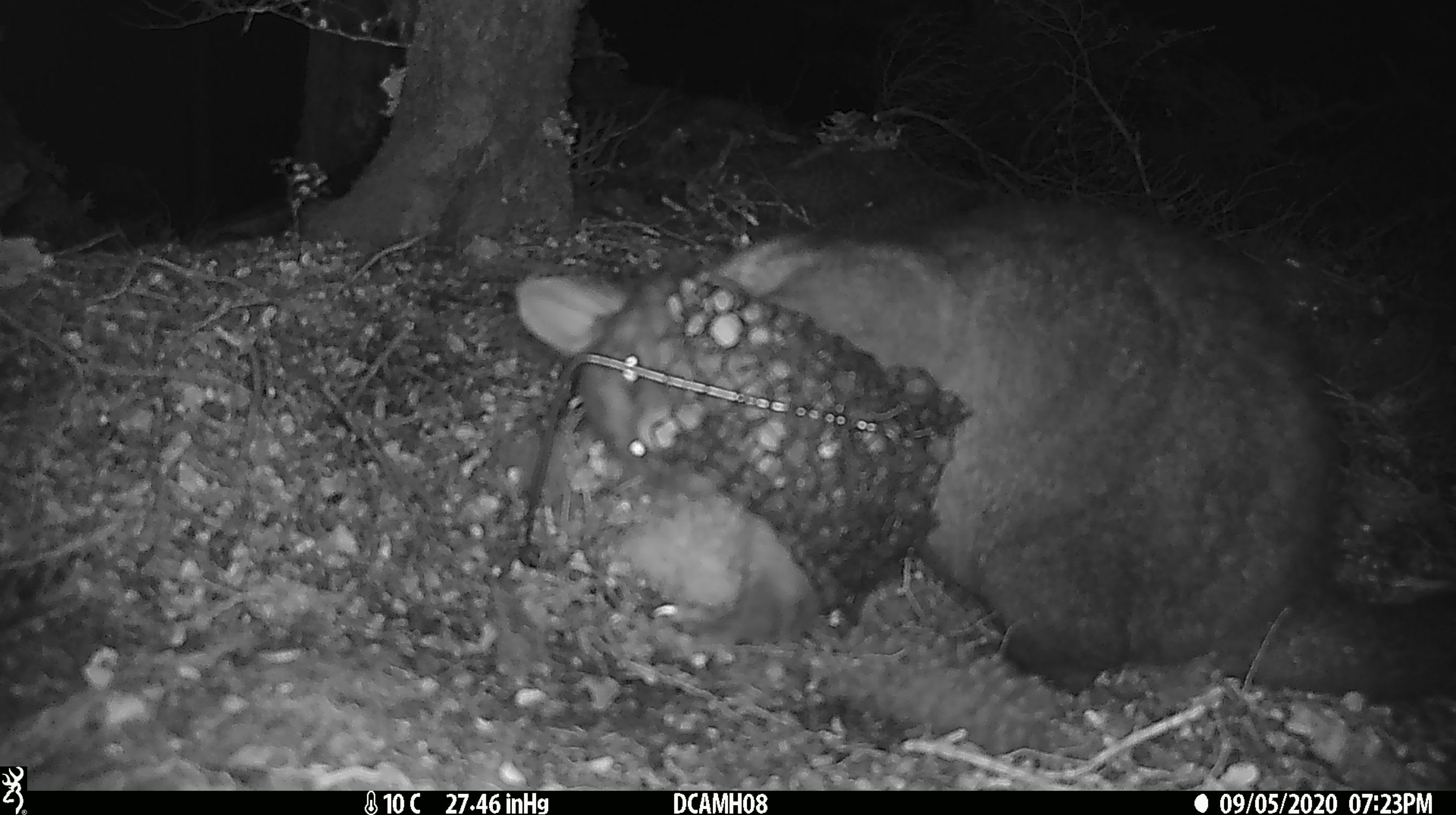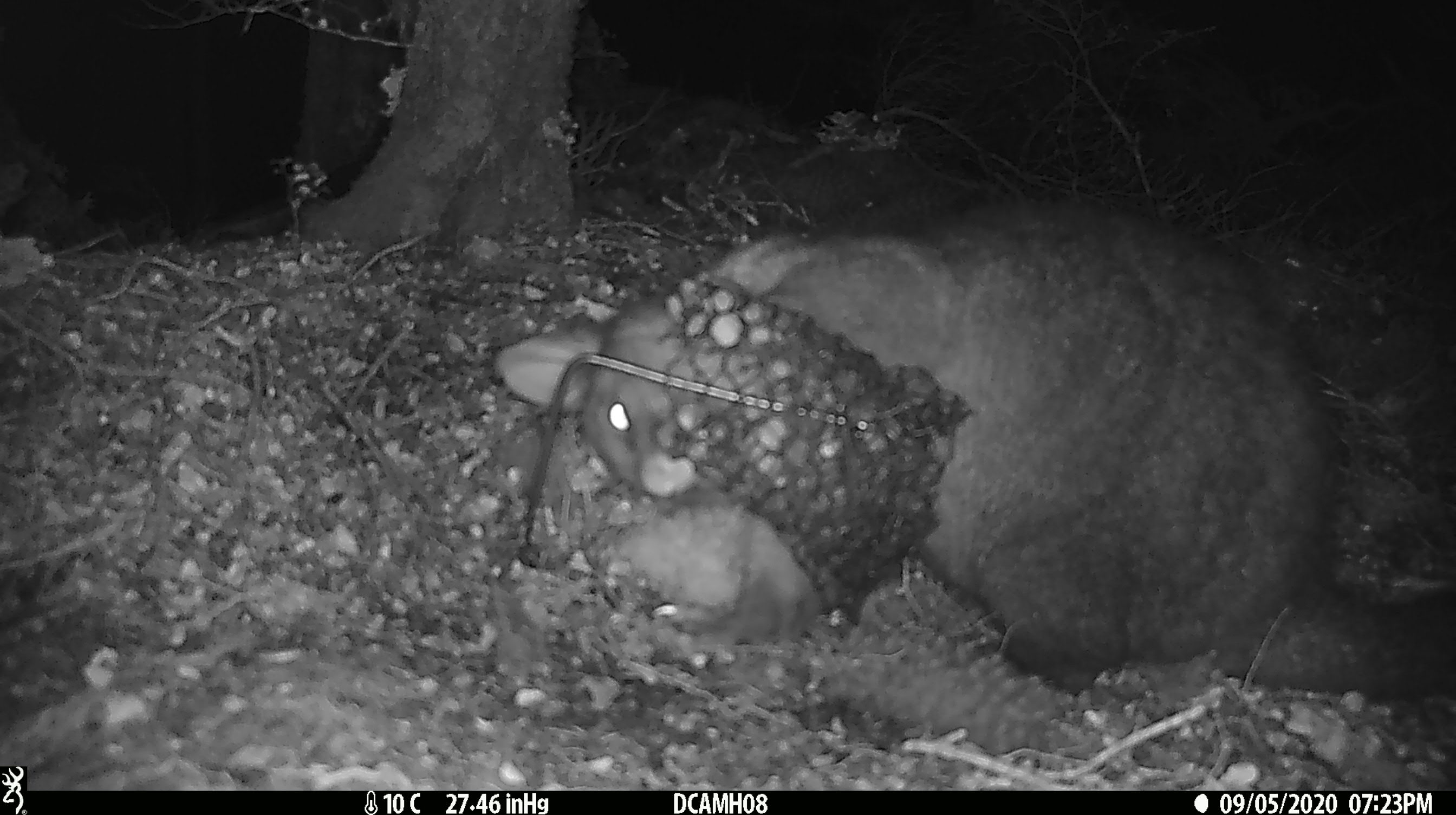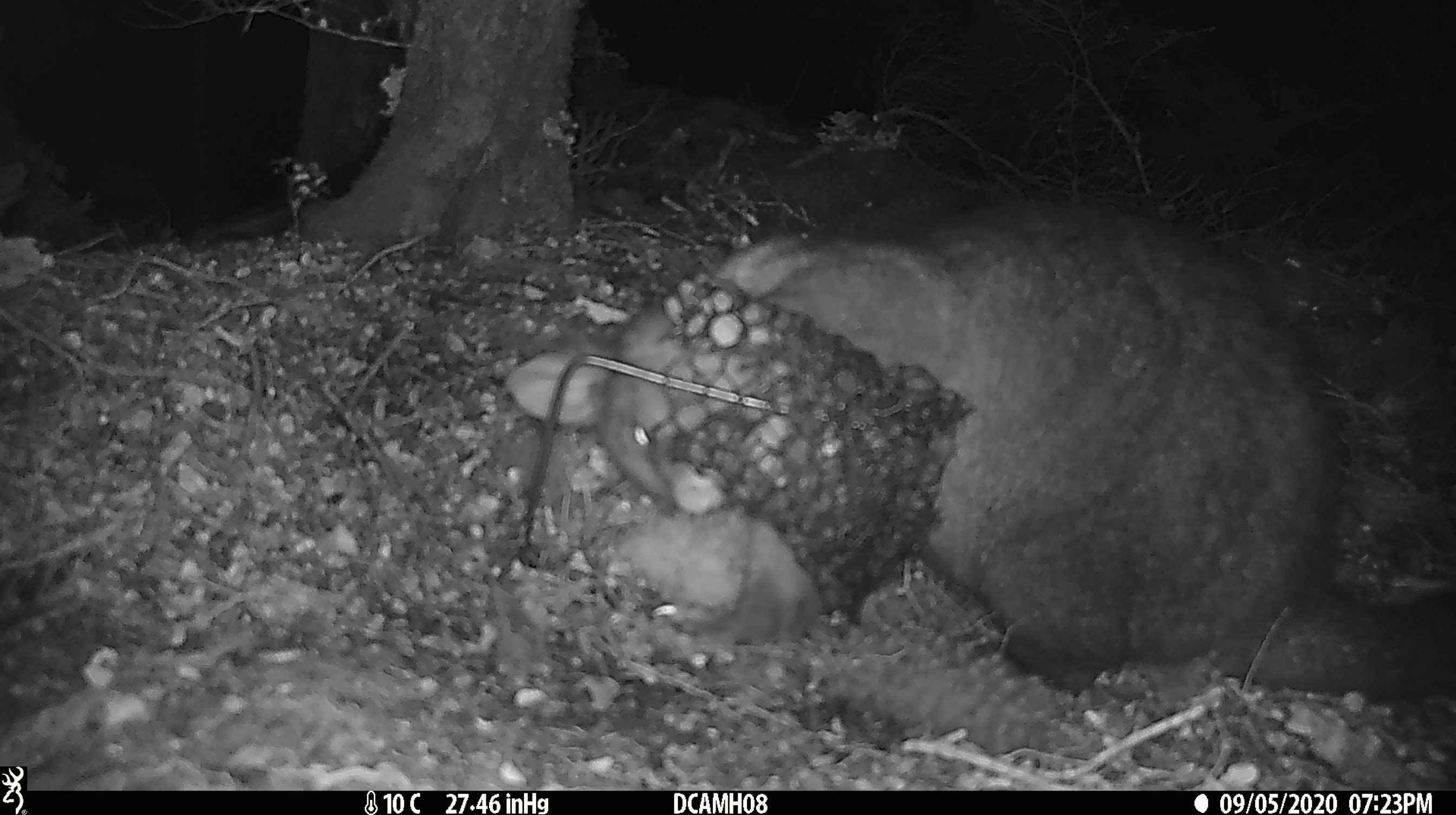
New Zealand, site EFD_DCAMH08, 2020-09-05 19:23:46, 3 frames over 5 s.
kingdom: Animalia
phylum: Chordata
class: Mammalia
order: Diprotodontia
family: Phalangeridae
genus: Trichosurus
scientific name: Trichosurus vulpecula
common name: common brushtail possum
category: possum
Possum (common brushtail possum) (Trichosurus vulpecula).